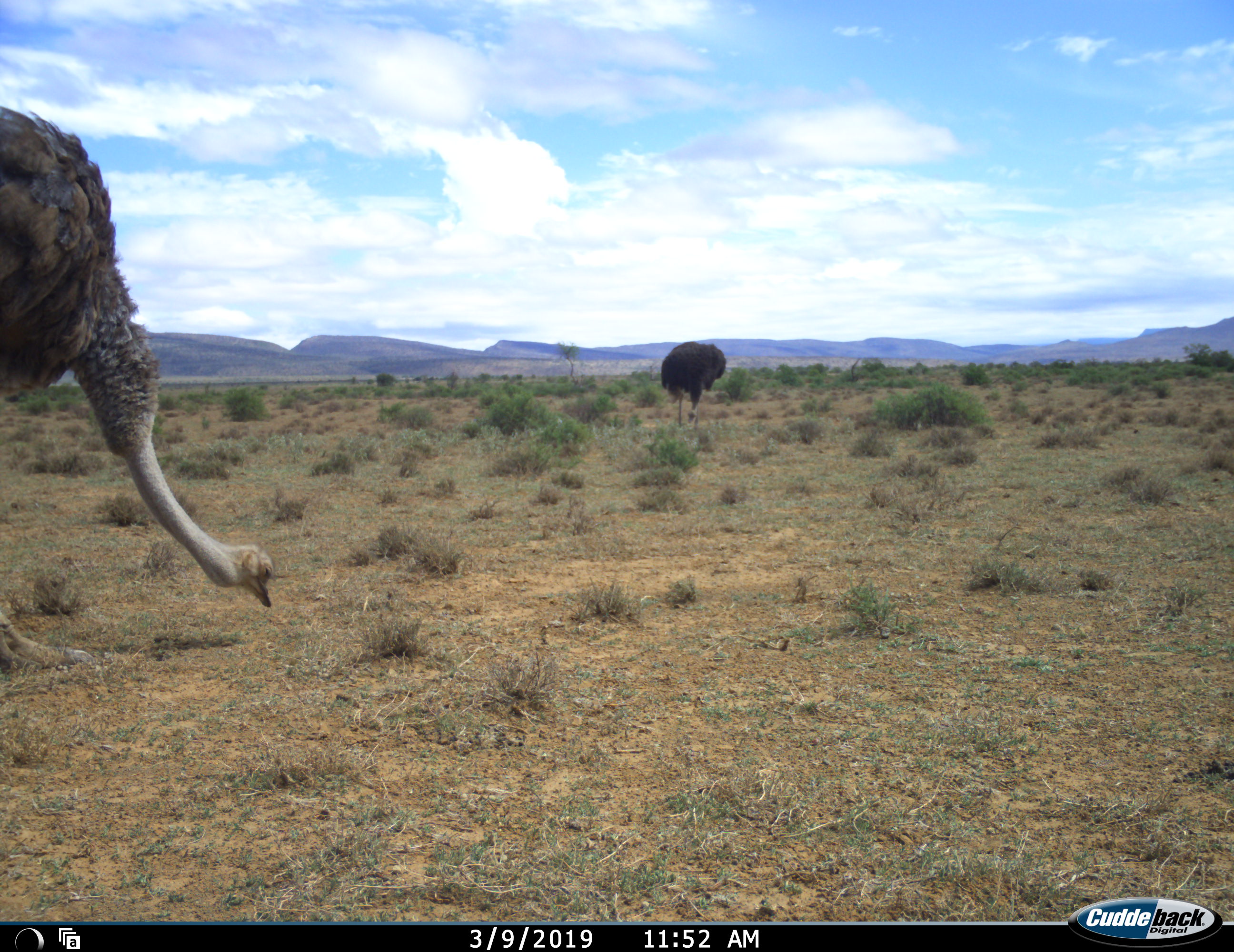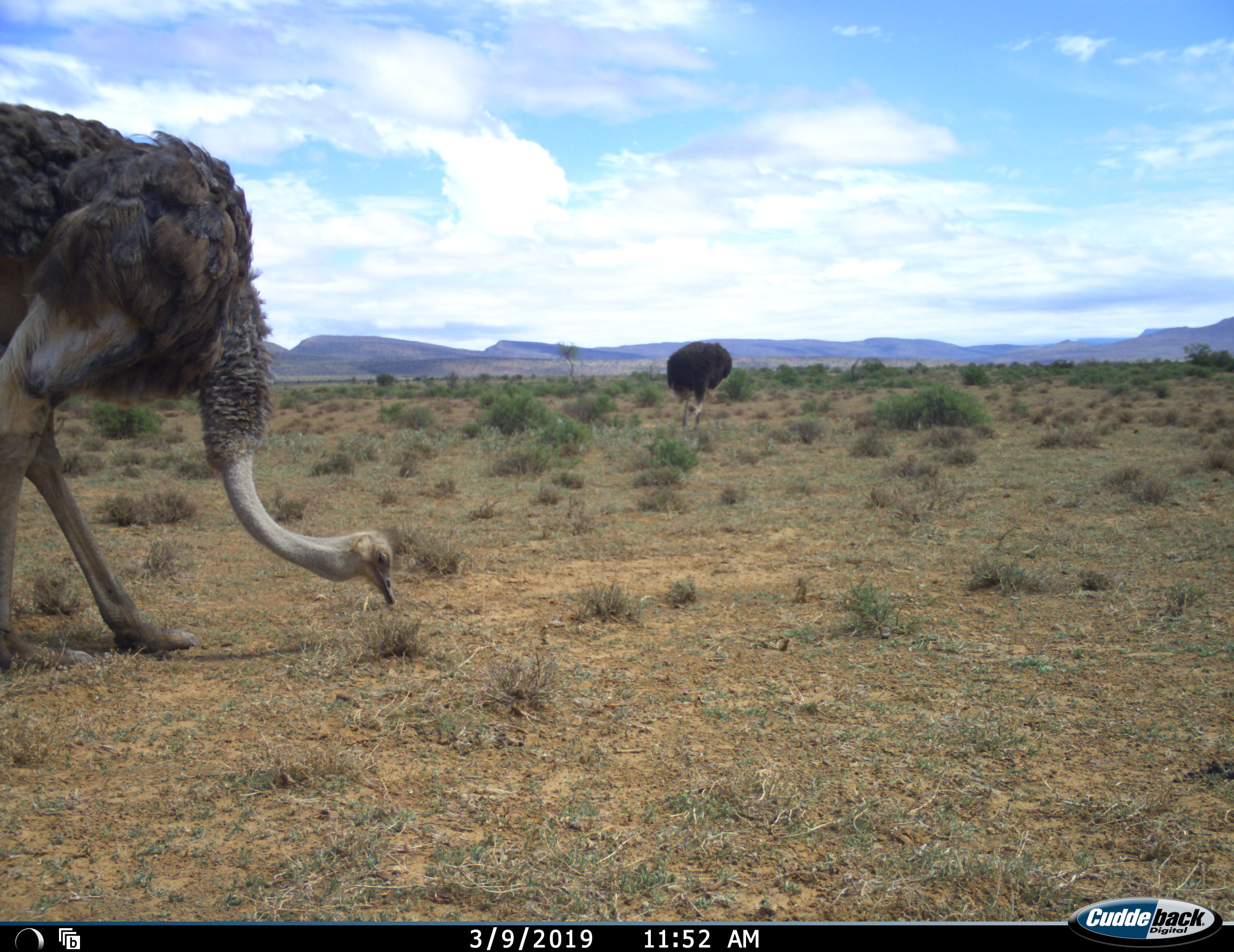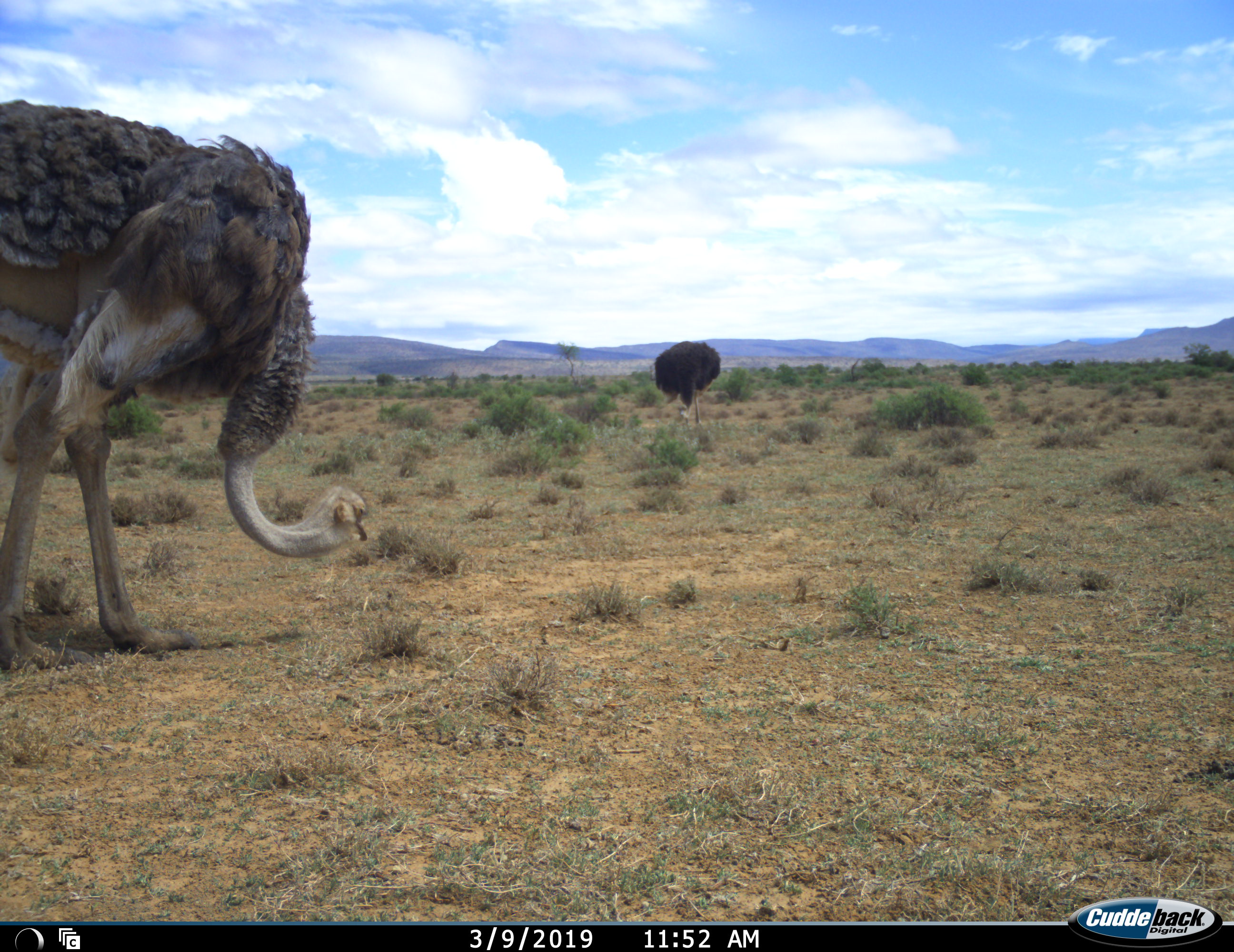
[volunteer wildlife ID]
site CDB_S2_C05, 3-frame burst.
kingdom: Animalia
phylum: Chordata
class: Aves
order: Struthioniformes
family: Struthionidae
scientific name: Struthionidae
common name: ostrich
Ostrich (Struthionidae), count 2. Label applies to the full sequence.